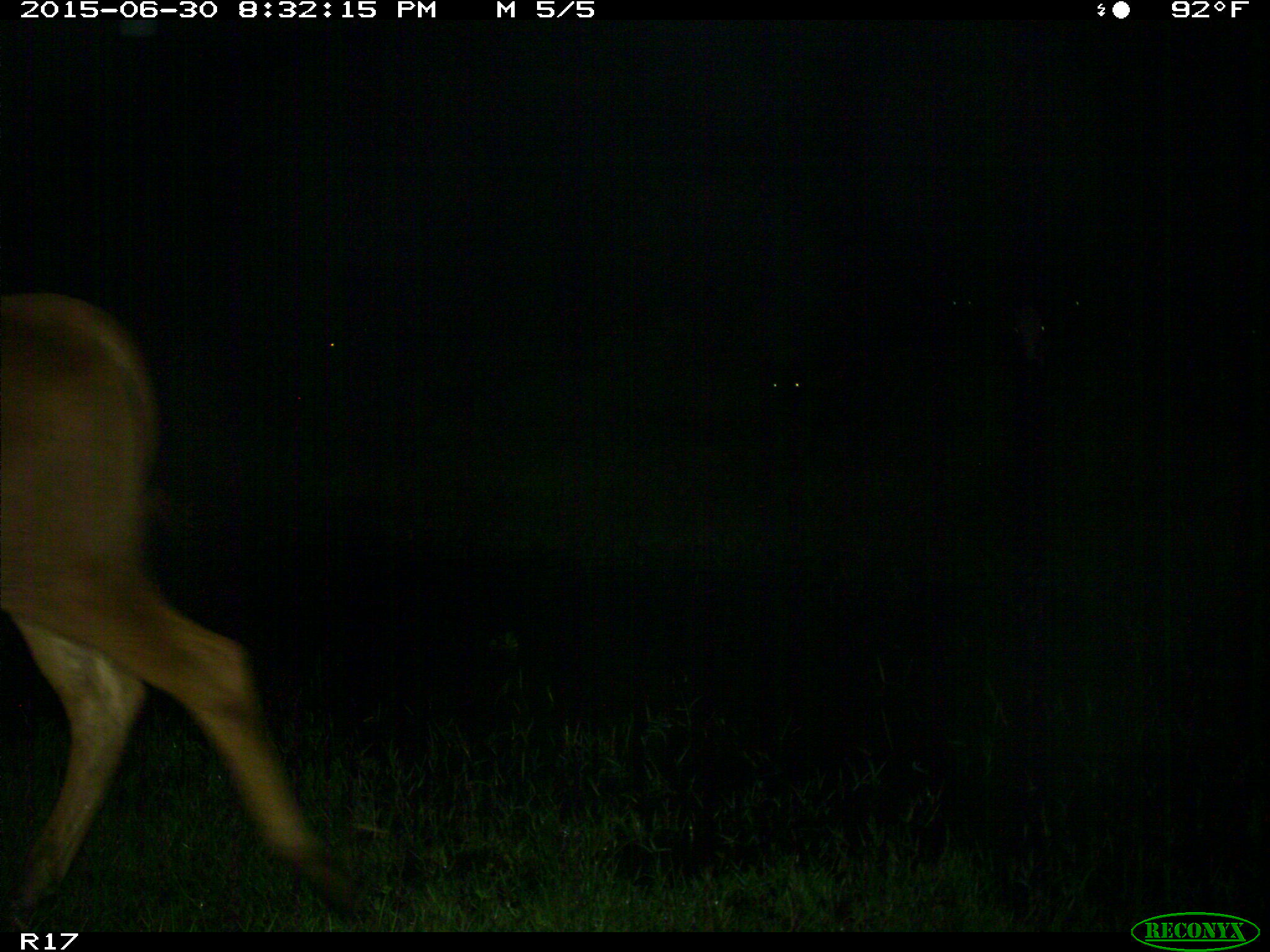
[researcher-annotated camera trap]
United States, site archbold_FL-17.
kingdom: Animalia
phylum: Chordata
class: Mammalia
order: Artiodactyla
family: Bovidae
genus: Bos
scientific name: Bos taurus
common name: domestic cow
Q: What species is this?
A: Bos taurus (domestic cow).